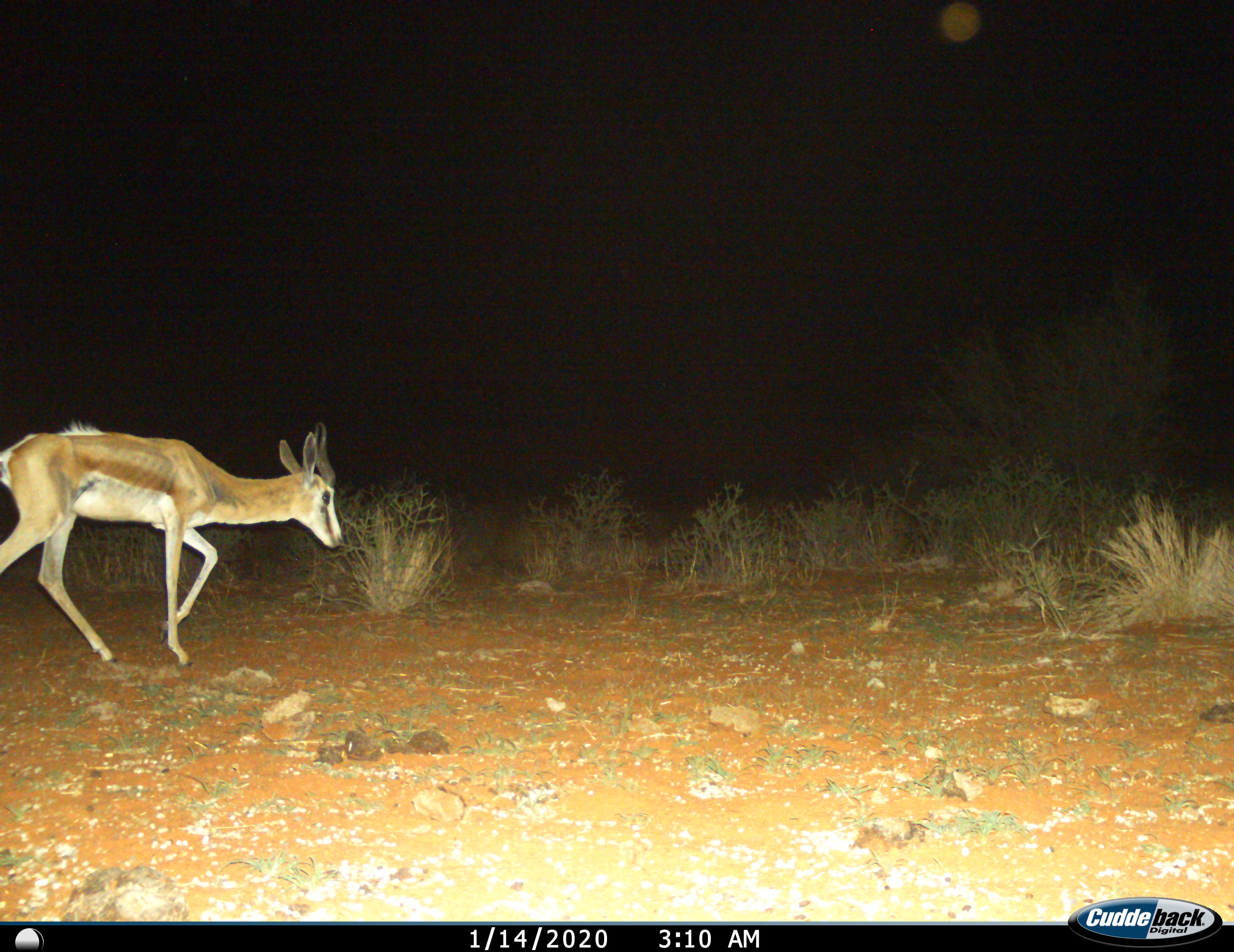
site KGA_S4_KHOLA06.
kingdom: Animalia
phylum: Chordata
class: Mammalia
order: Artiodactyla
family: Bovidae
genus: Antidorcas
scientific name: Antidorcas marsupialis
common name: springbok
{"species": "springbok (Antidorcas marsupialis)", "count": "1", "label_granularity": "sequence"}